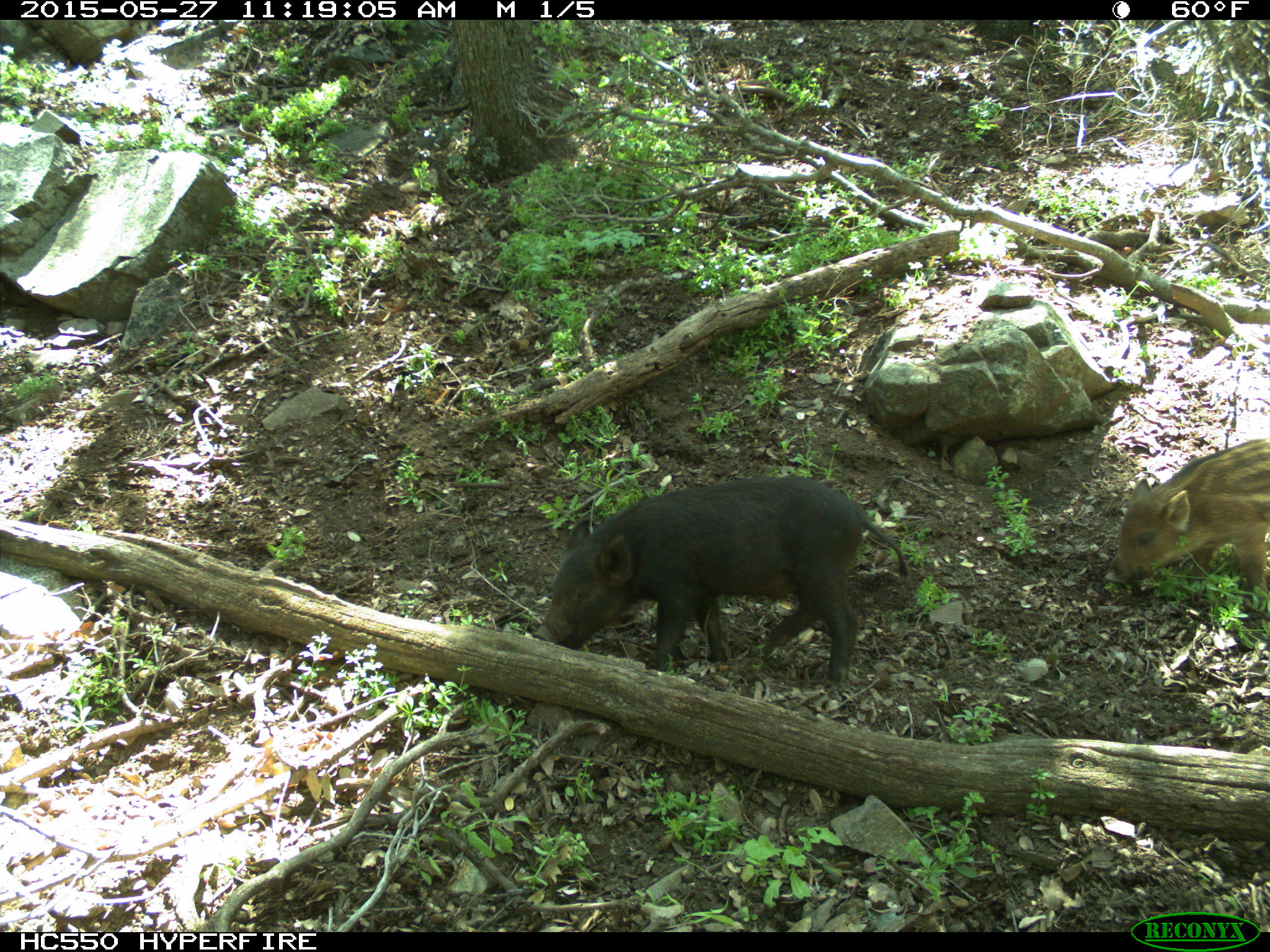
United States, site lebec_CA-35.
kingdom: Animalia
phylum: Chordata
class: Mammalia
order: Artiodactyla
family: Suidae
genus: Sus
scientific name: Sus scrofa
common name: wild boar